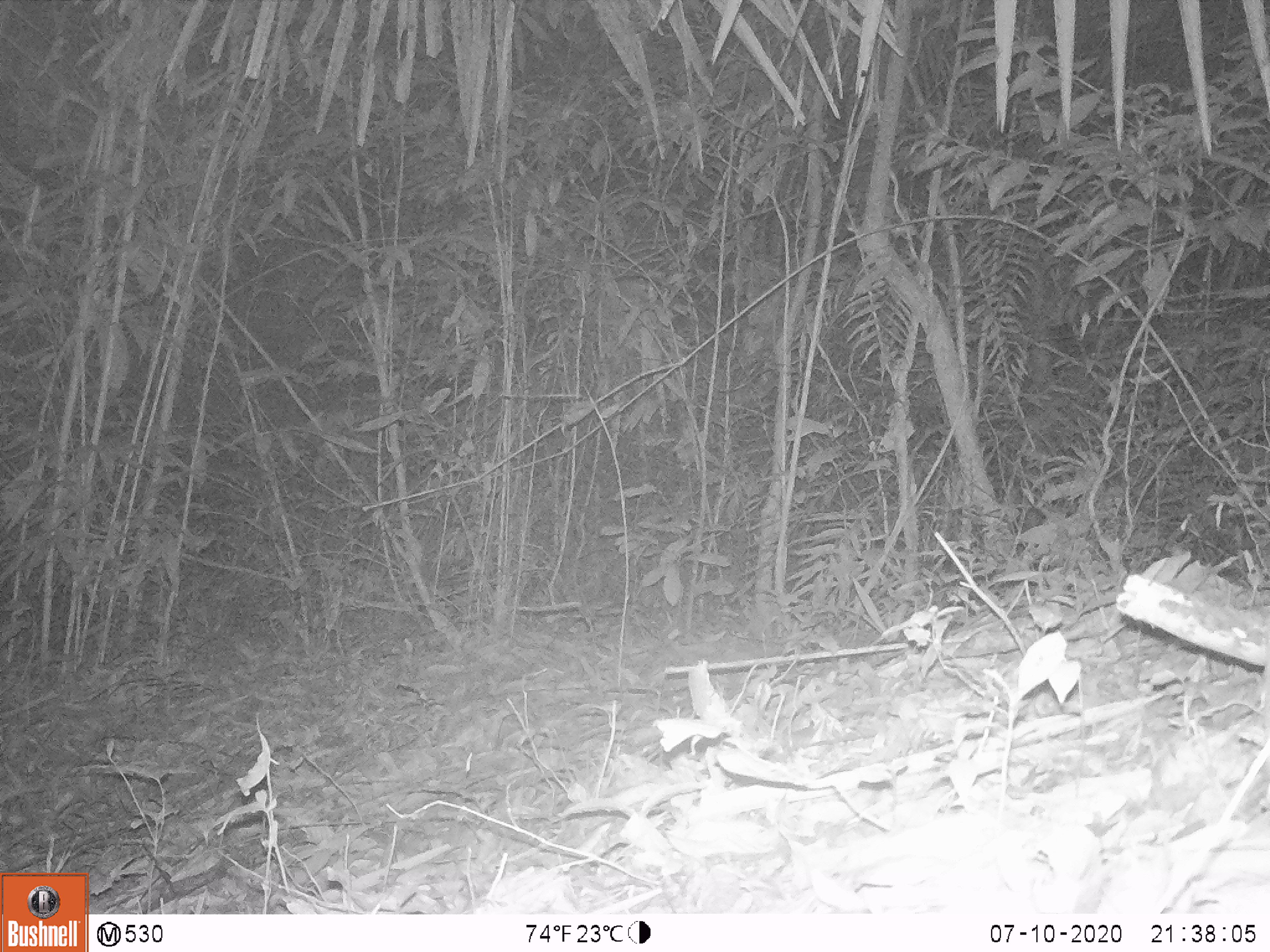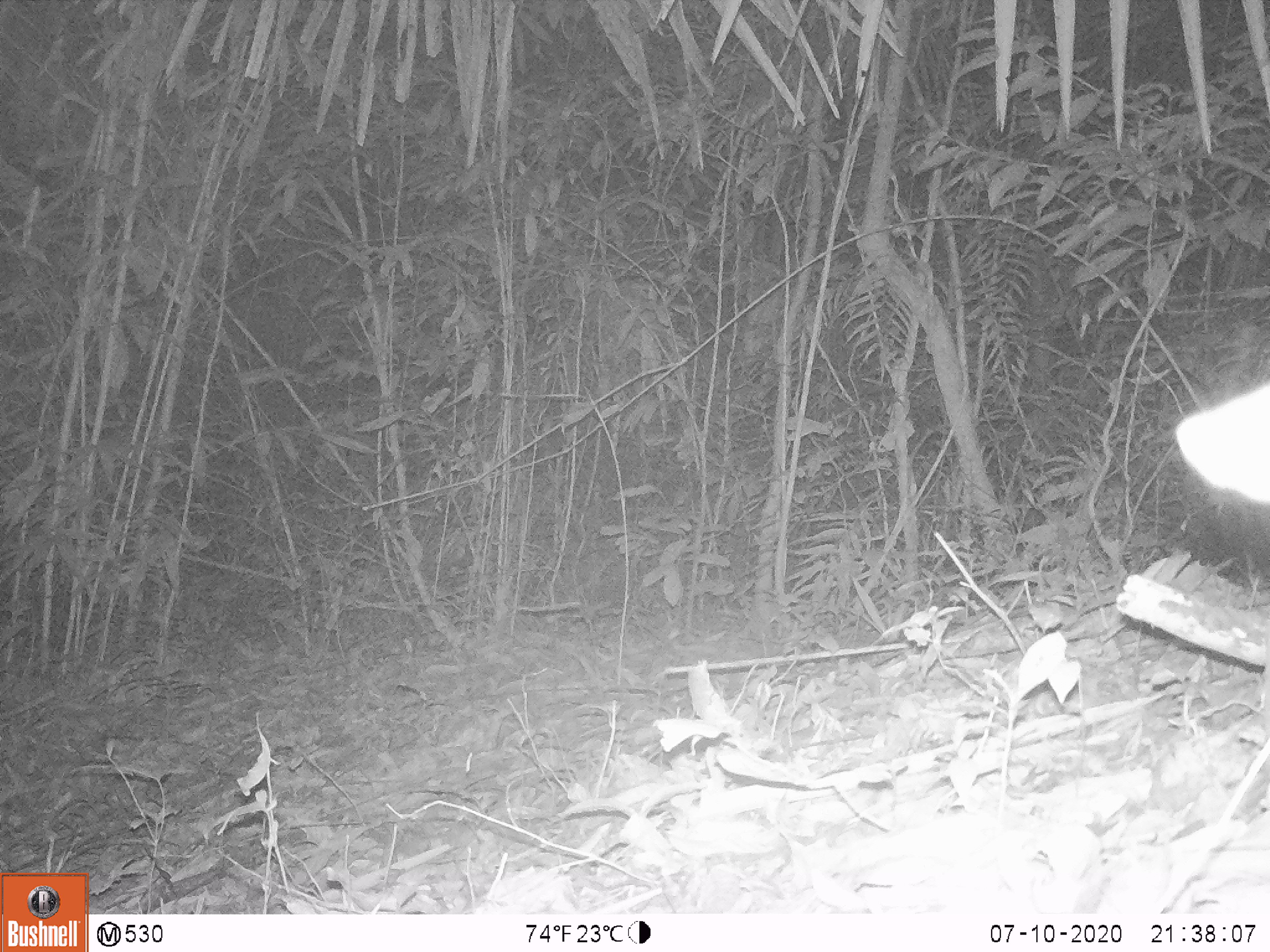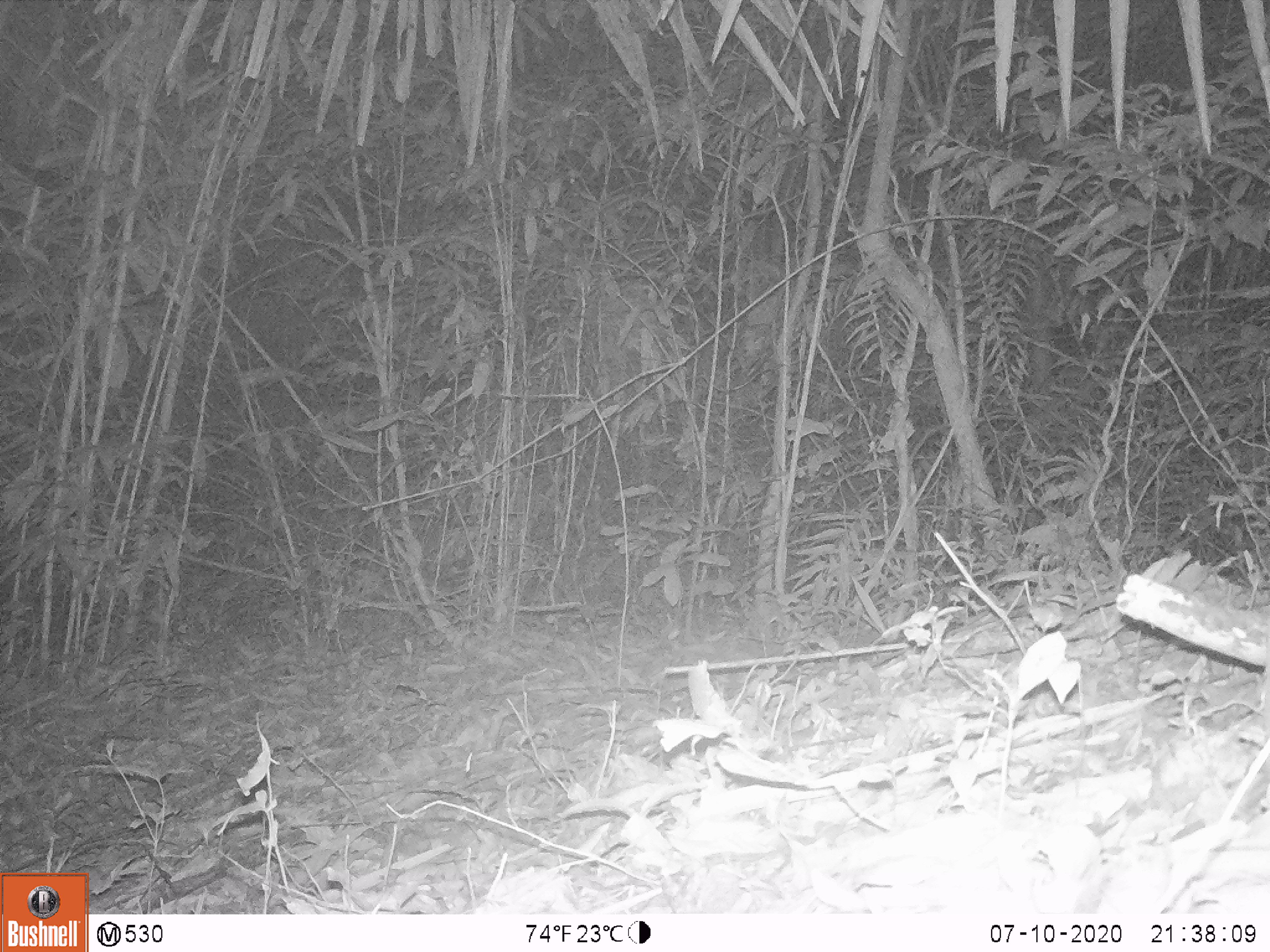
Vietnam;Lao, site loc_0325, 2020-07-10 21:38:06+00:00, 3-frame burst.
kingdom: Animalia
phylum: Chordata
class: Mammalia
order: Rodentia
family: Muridae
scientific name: Muridae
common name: old-world mice and rats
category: unidentified murid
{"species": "unidentified murid (old-world mice and rats) (Muridae)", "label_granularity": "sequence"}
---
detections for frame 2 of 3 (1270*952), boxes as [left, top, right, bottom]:
unidentified murid: [1172, 382, 1270, 501]